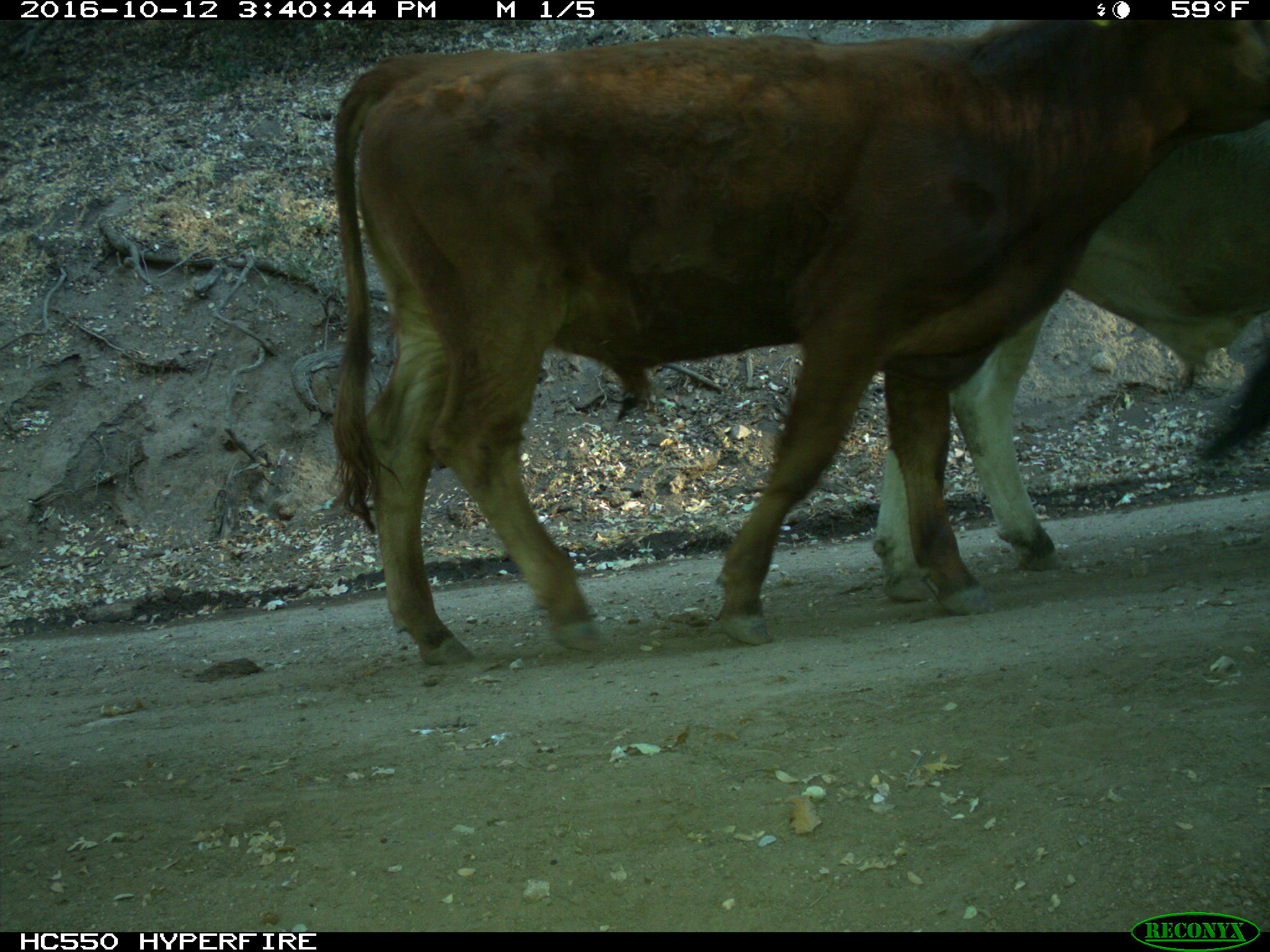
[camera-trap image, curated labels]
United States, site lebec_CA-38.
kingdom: Animalia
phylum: Chordata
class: Mammalia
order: Artiodactyla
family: Bovidae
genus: Bos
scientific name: Bos taurus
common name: domestic cow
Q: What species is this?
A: Bos taurus (domestic cow).